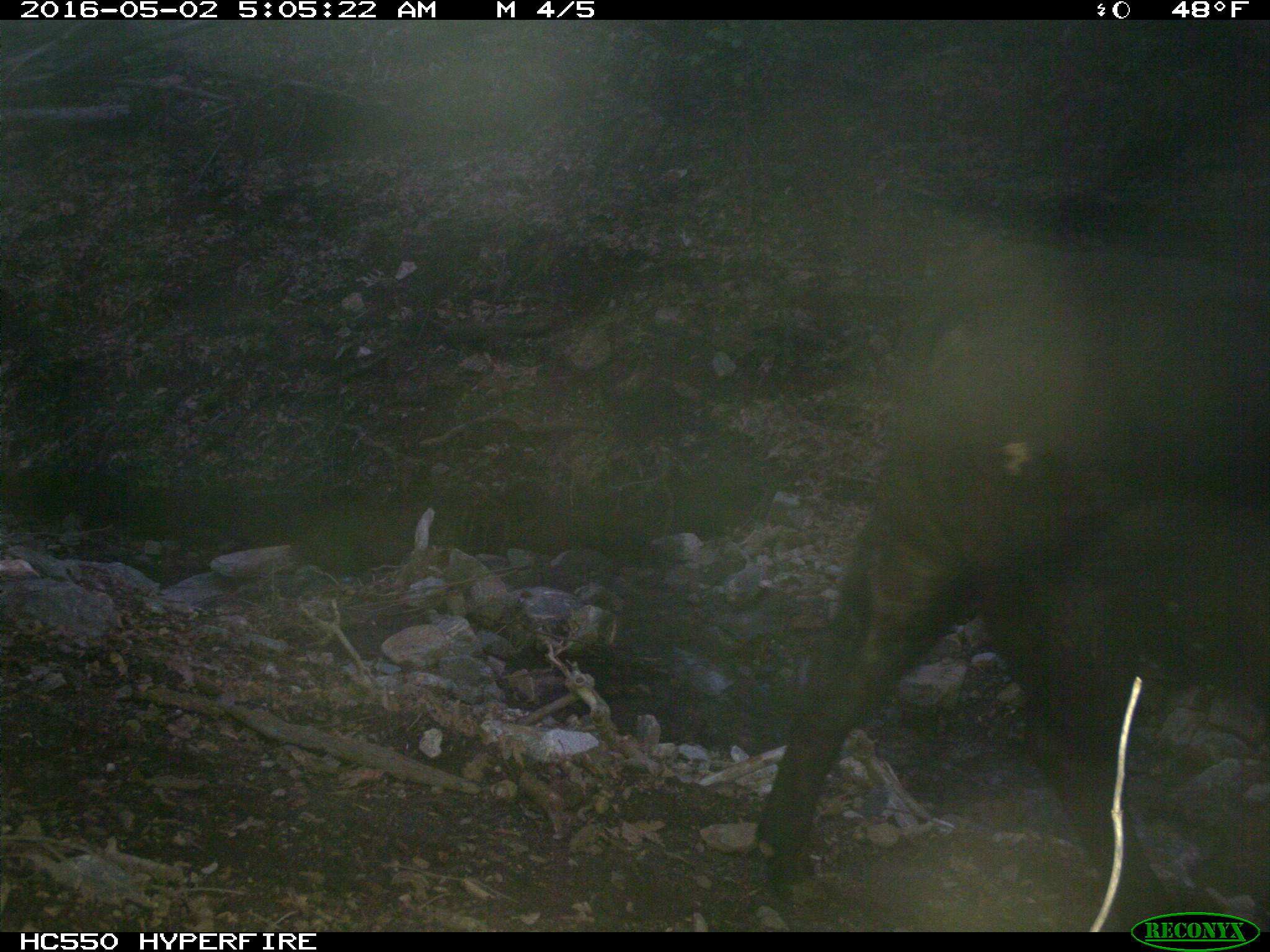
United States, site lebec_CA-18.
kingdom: Animalia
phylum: Chordata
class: Mammalia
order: Artiodactyla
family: Bovidae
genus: Bos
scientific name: Bos taurus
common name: domestic cow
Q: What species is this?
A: Bos taurus (domestic cow).